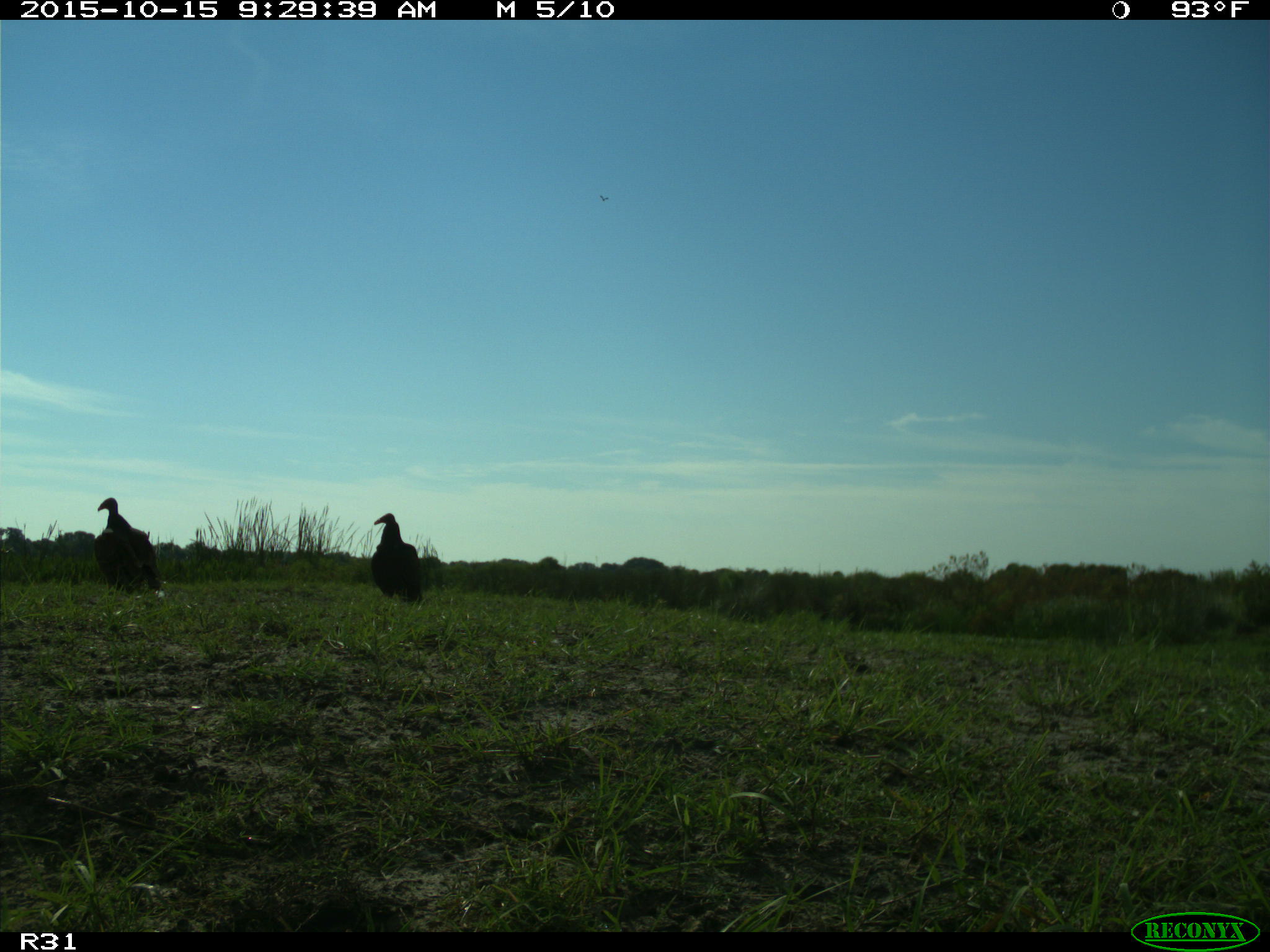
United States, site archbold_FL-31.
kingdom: Animalia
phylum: Chordata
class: Aves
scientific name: Aves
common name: birds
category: unidentified bird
Unidentified bird (birds) (Aves).